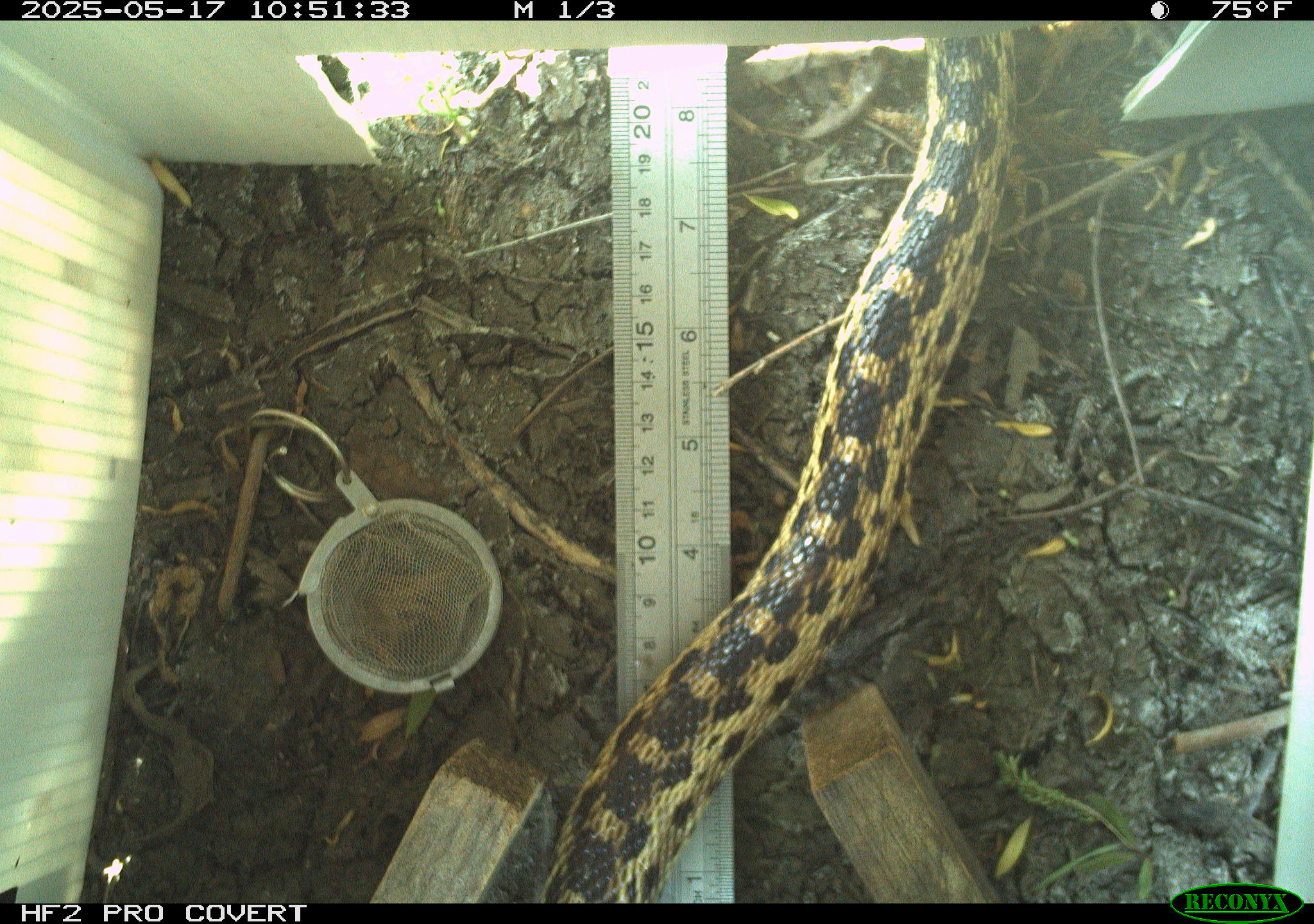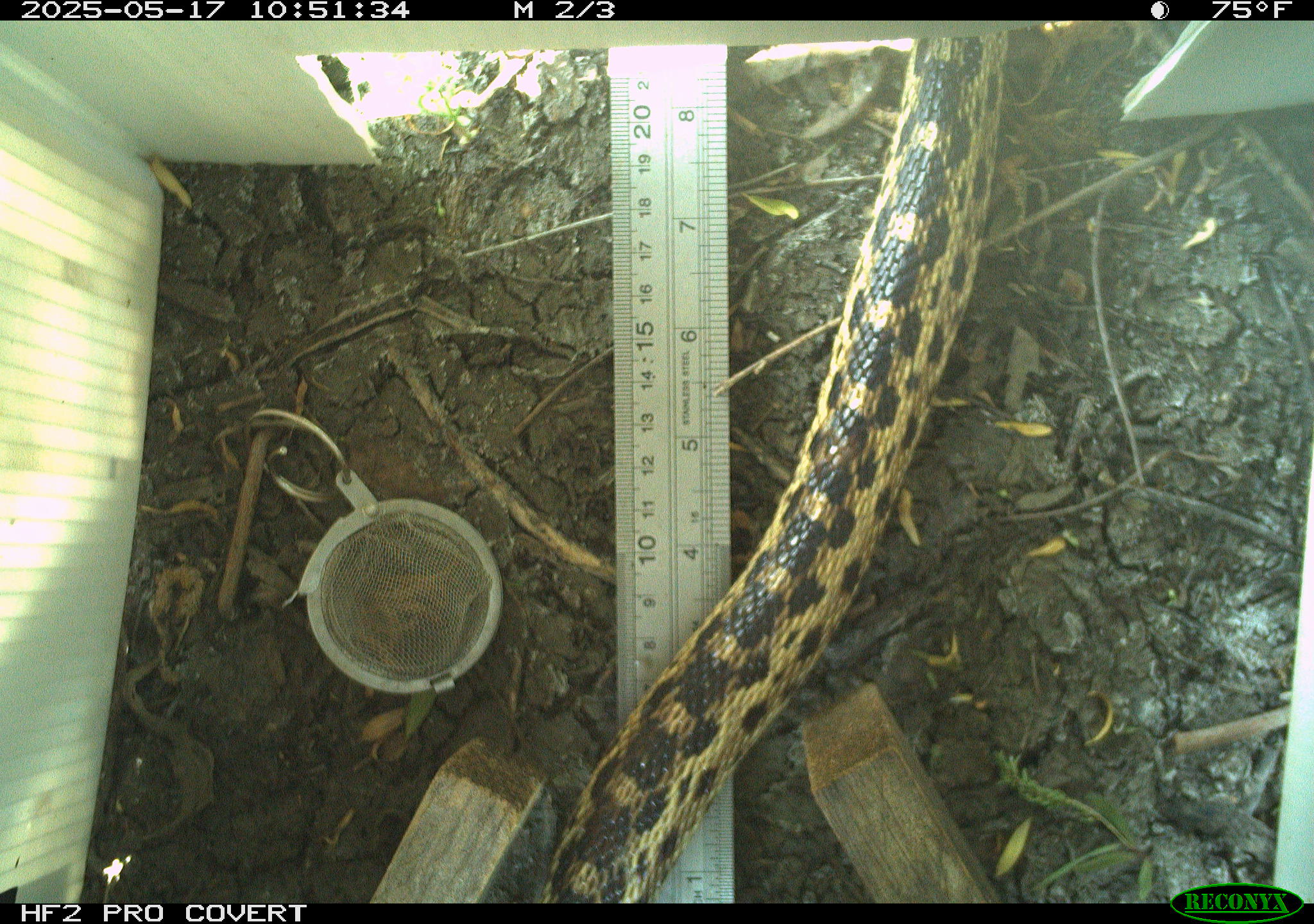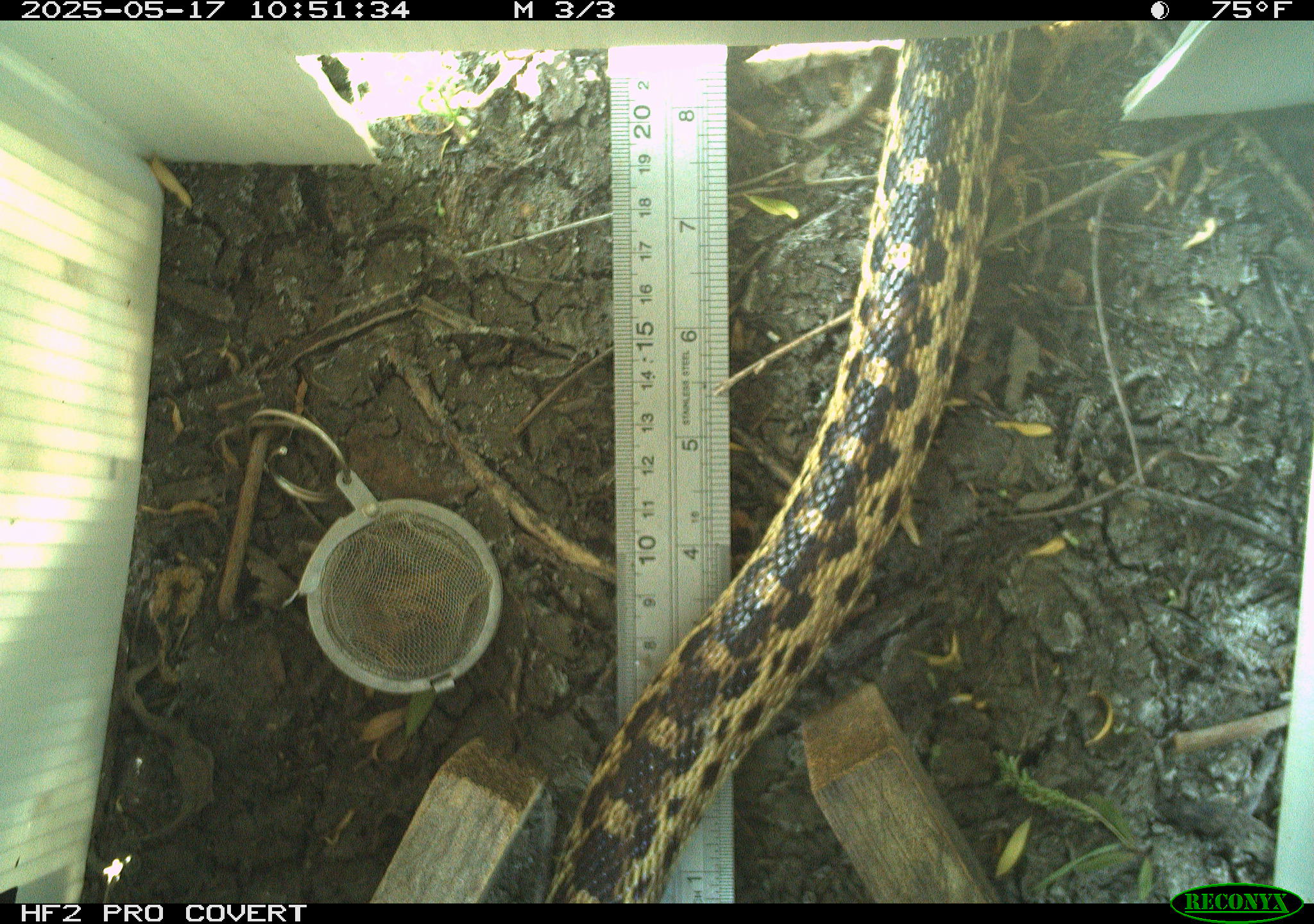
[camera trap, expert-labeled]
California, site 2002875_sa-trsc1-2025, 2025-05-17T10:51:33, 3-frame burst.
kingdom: Animalia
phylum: Chordata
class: Reptilia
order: Squamata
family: Colubridae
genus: Pituophis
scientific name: Pituophis catenifer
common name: gophersnake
Gophersnake (Pituophis catenifer).